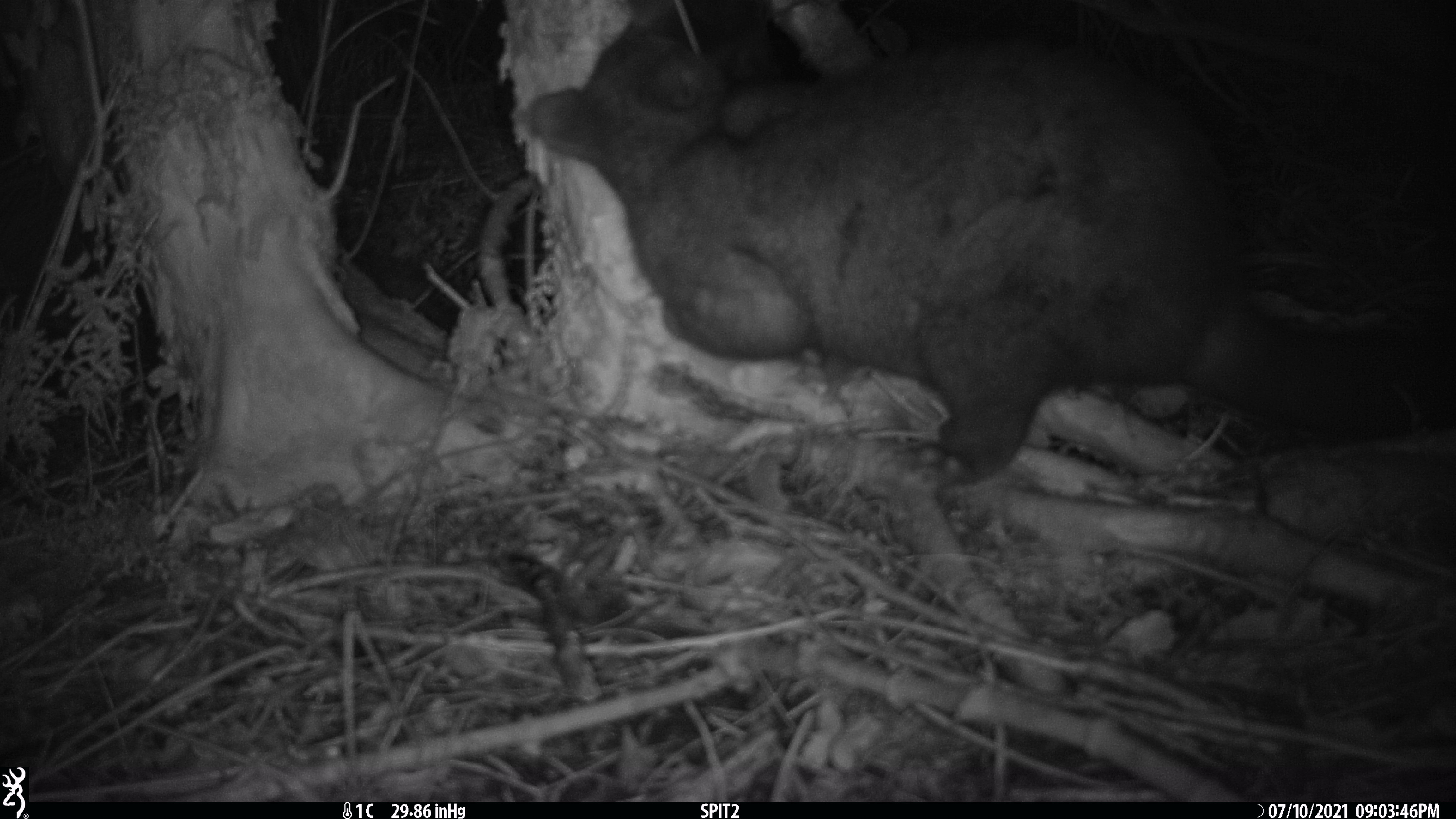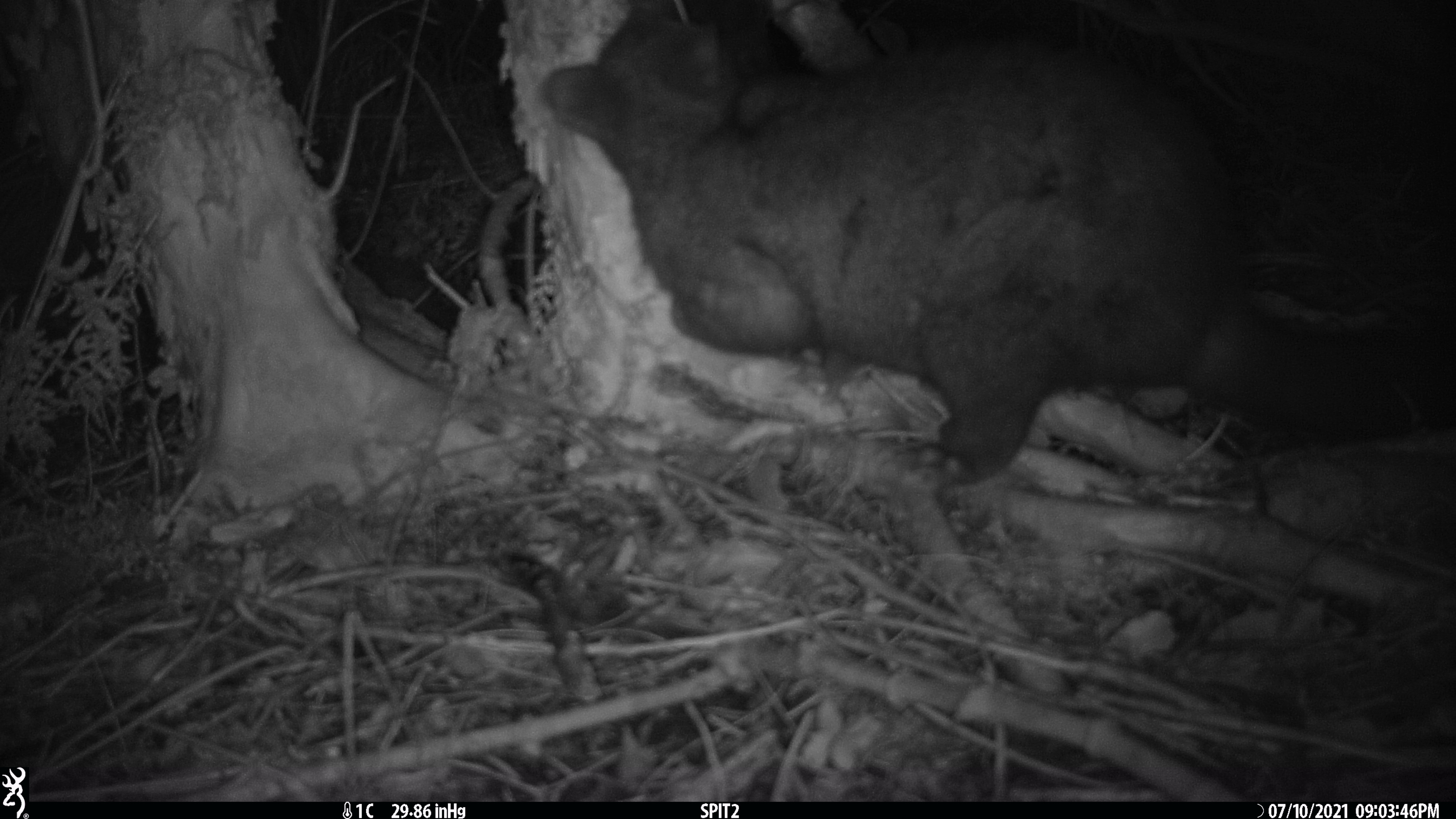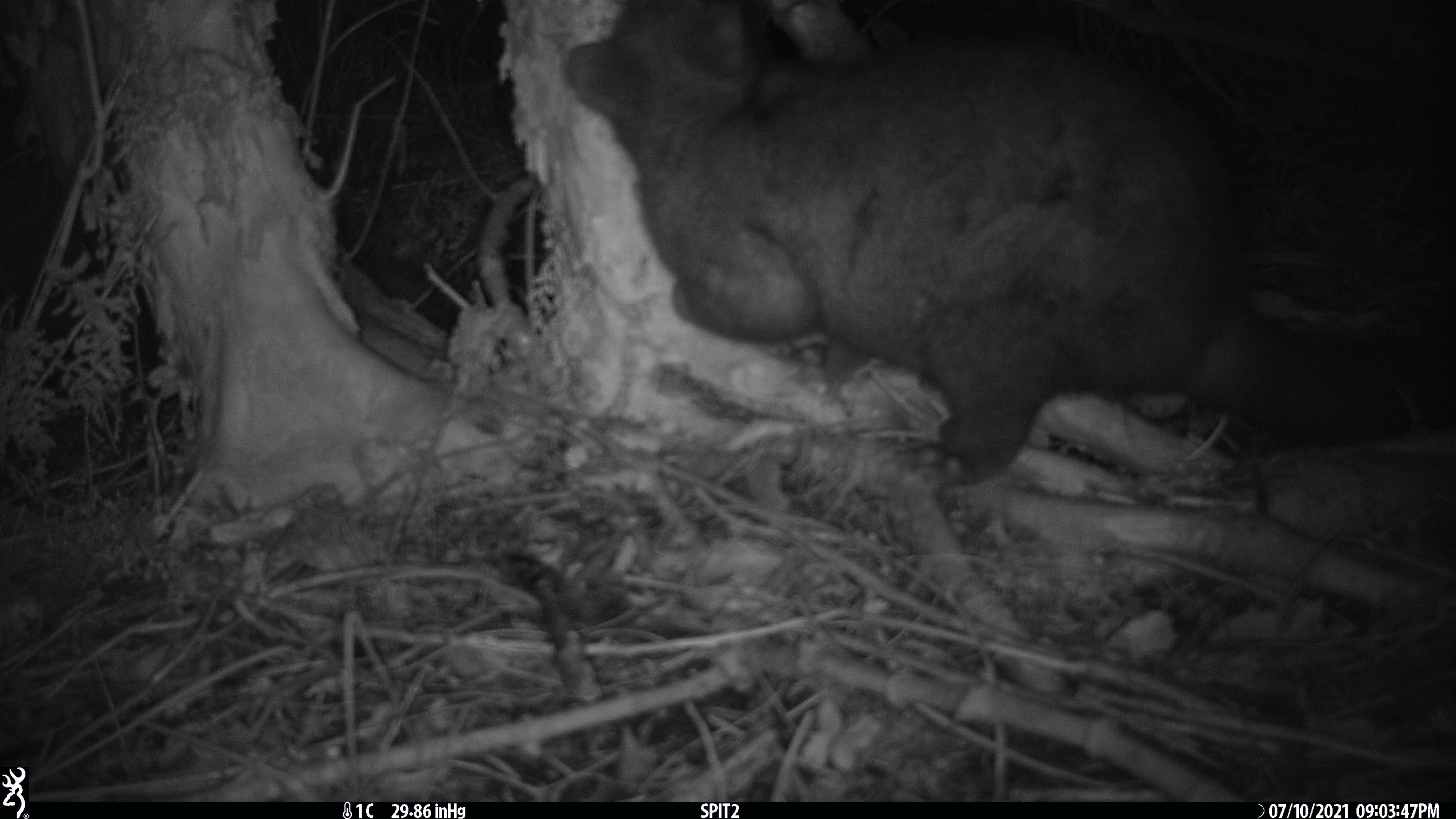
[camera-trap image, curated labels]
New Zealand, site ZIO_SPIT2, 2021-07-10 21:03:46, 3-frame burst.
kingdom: Animalia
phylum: Chordata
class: Mammalia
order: Diprotodontia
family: Phalangeridae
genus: Trichosurus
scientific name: Trichosurus vulpecula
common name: common brushtail possum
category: possum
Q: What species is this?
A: Possum (common brushtail possum) (Trichosurus vulpecula).